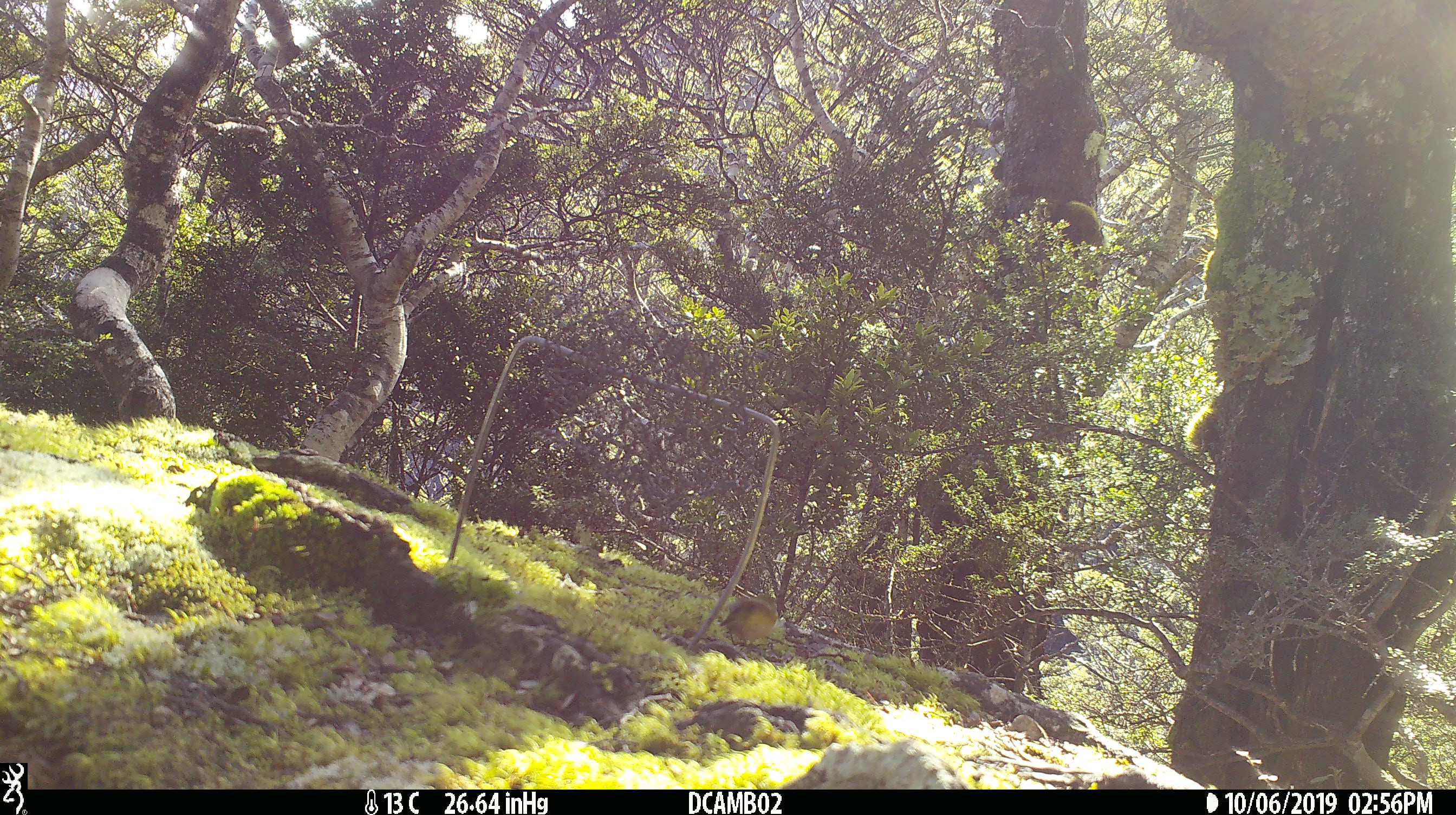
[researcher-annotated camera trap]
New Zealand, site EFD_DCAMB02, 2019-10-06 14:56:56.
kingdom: Animalia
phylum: Chordata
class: Aves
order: Passeriformes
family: Acanthisittidae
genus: Acanthisitta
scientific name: Acanthisitta chloris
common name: rifleman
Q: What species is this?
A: Rifleman (Acanthisitta chloris).